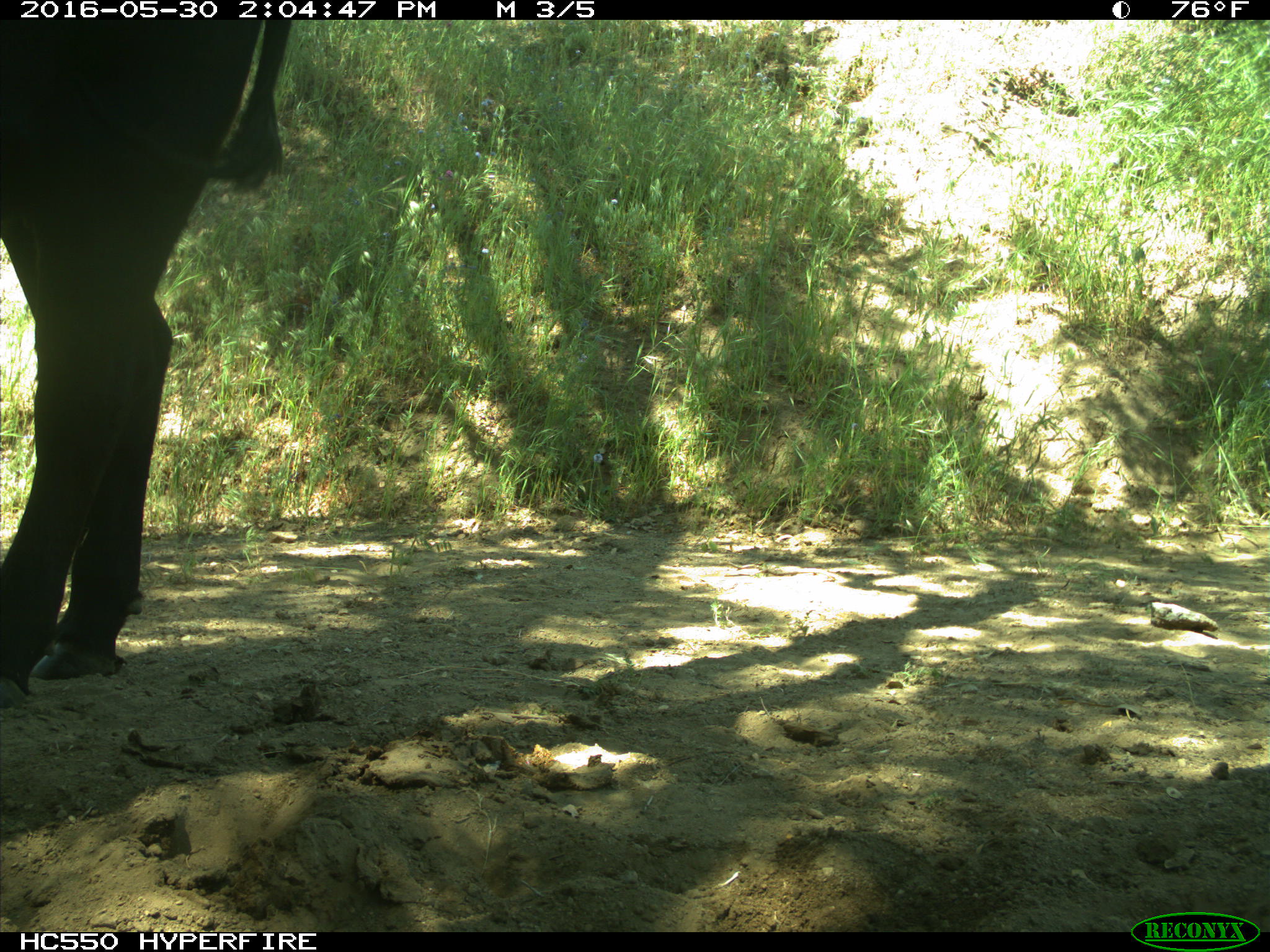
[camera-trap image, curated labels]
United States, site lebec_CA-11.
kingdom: Animalia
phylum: Chordata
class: Mammalia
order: Artiodactyla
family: Bovidae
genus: Bos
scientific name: Bos taurus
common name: domestic cow